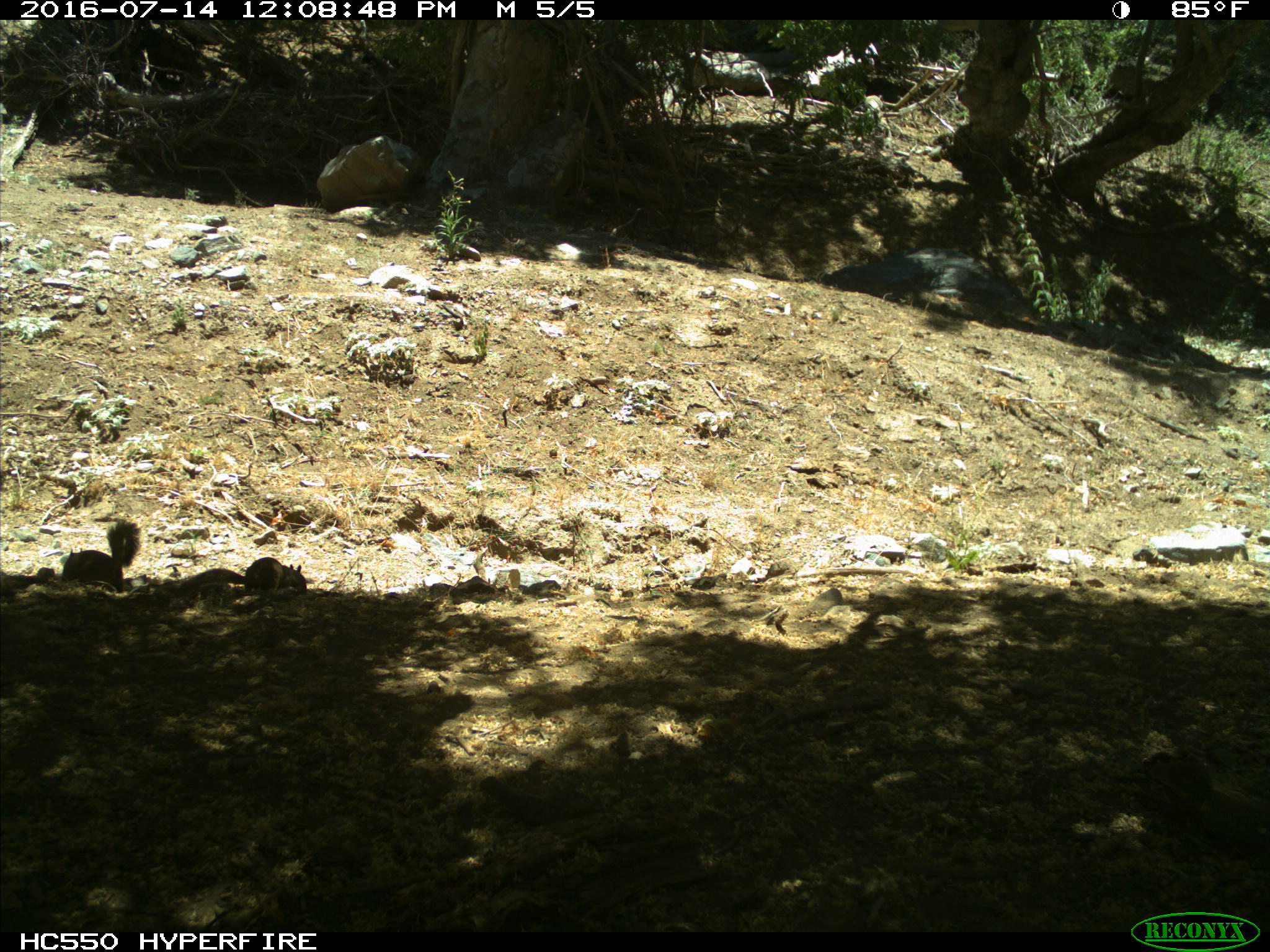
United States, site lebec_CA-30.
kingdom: Animalia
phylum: Chordata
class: Mammalia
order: Rodentia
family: Sciuridae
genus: Otospermophilus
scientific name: Otospermophilus beecheyi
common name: california ground squirrel